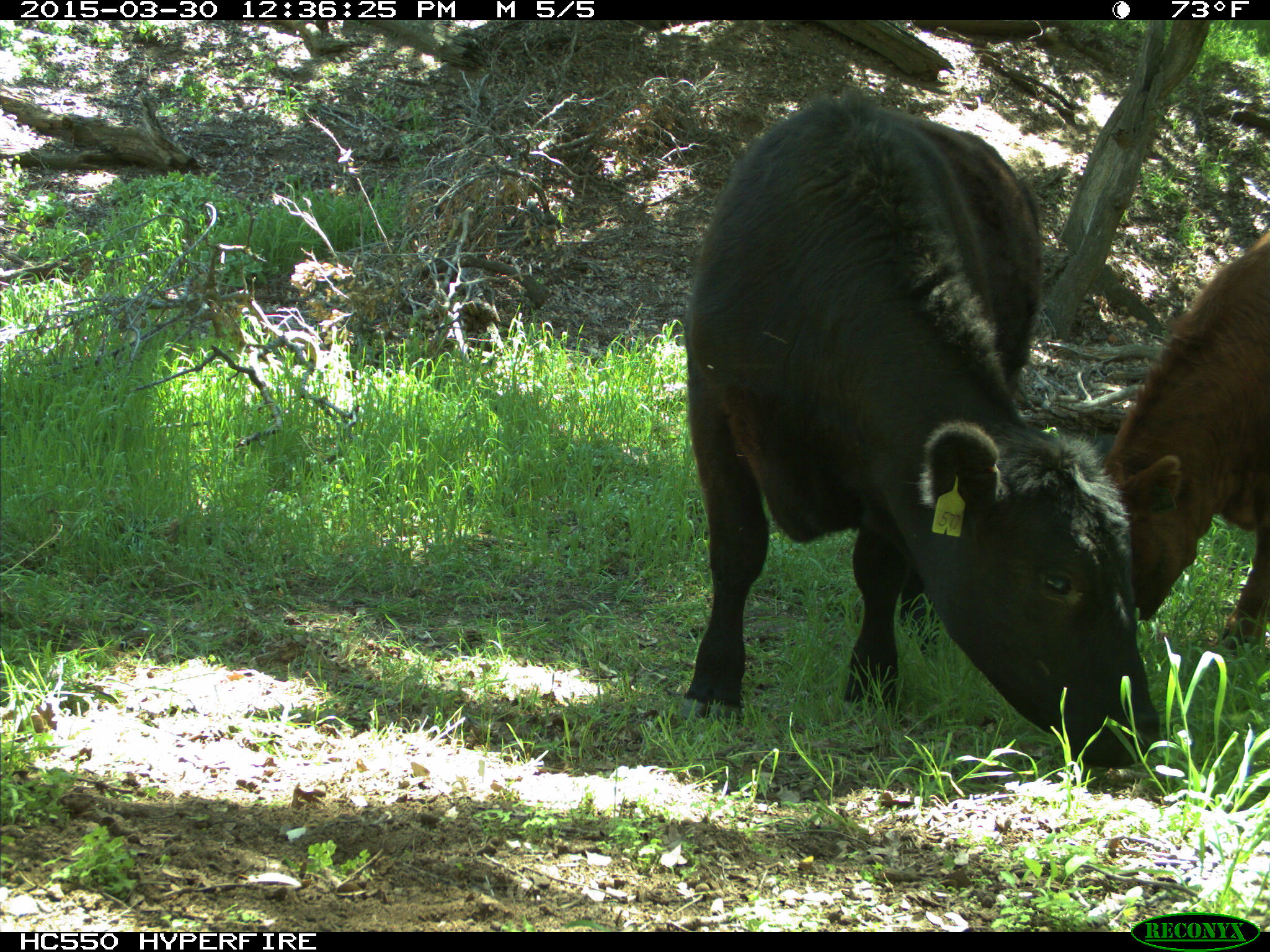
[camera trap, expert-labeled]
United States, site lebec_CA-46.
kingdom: Animalia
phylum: Chordata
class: Mammalia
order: Artiodactyla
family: Bovidae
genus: Bos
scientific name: Bos taurus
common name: domestic cow